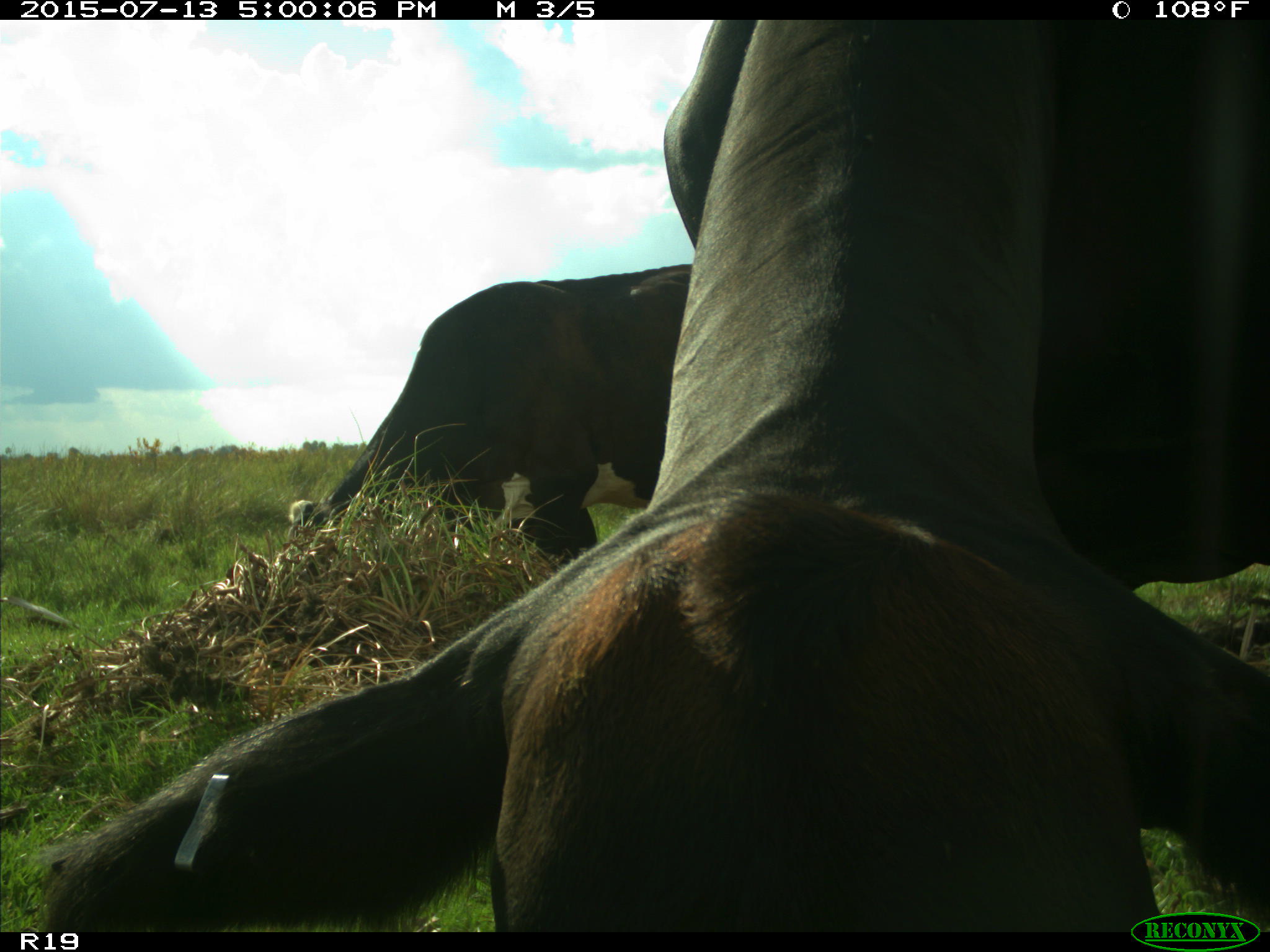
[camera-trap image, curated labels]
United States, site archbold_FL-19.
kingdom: Animalia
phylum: Chordata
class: Mammalia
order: Artiodactyla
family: Bovidae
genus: Bos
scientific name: Bos taurus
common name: domestic cow